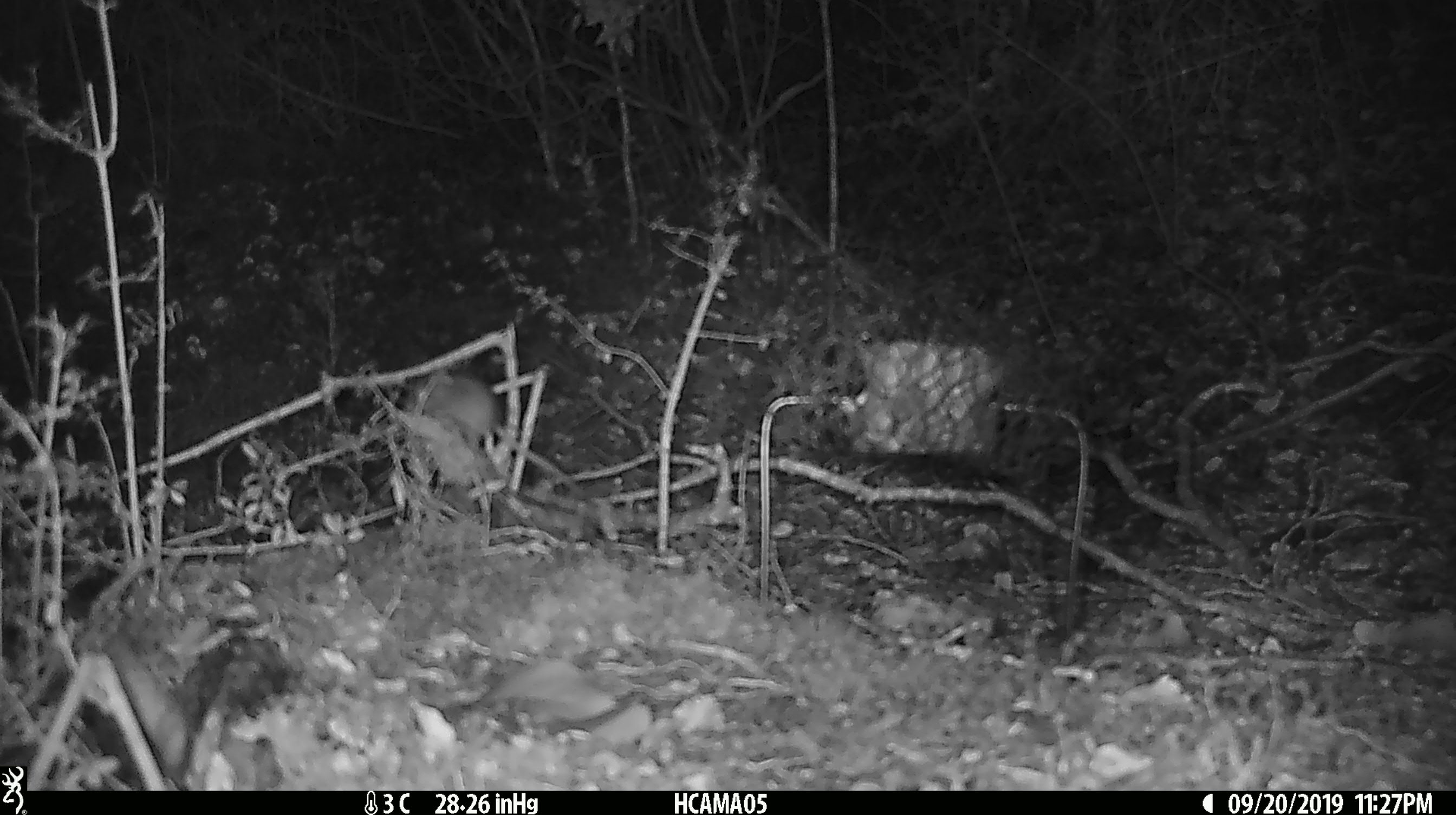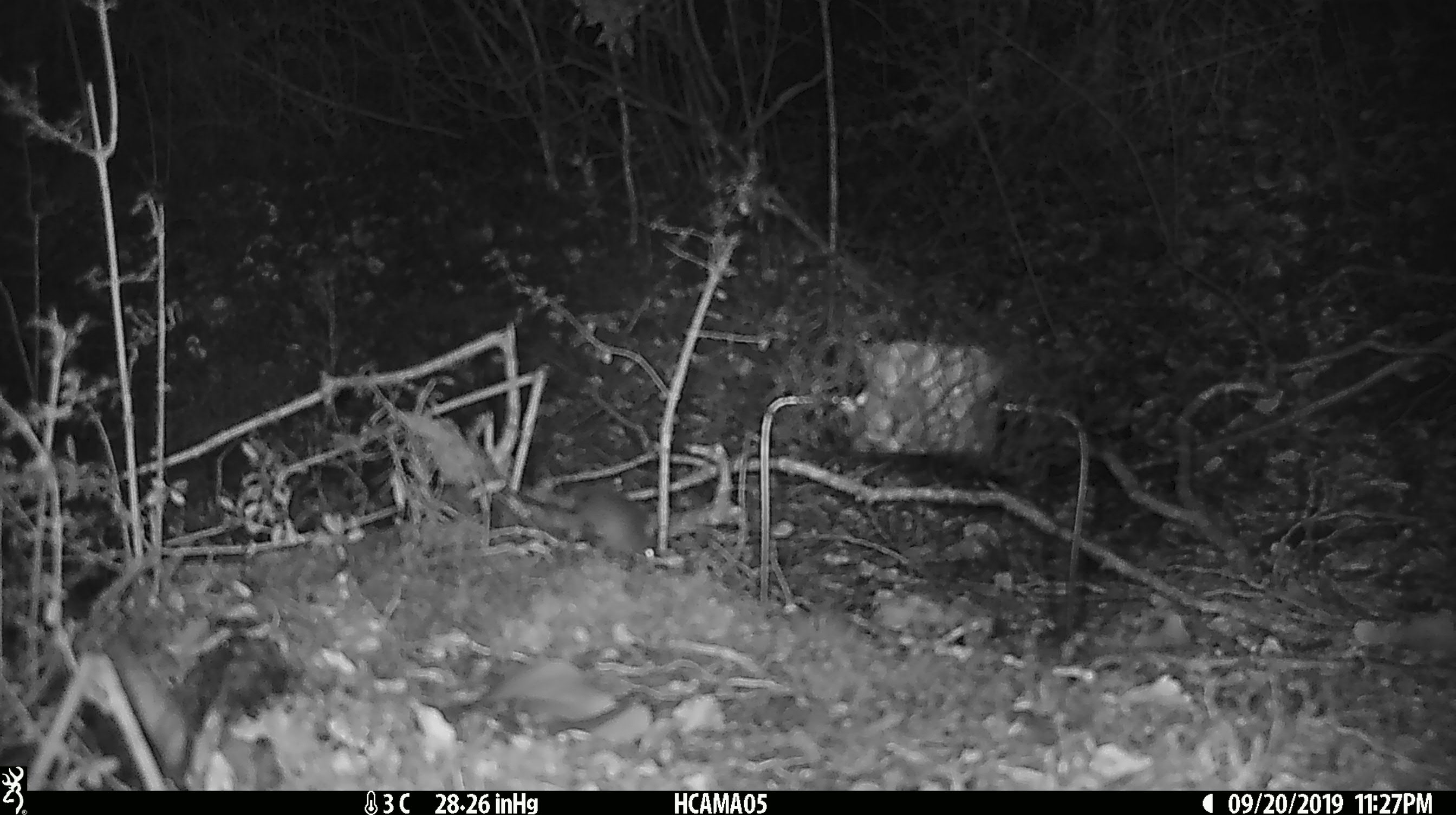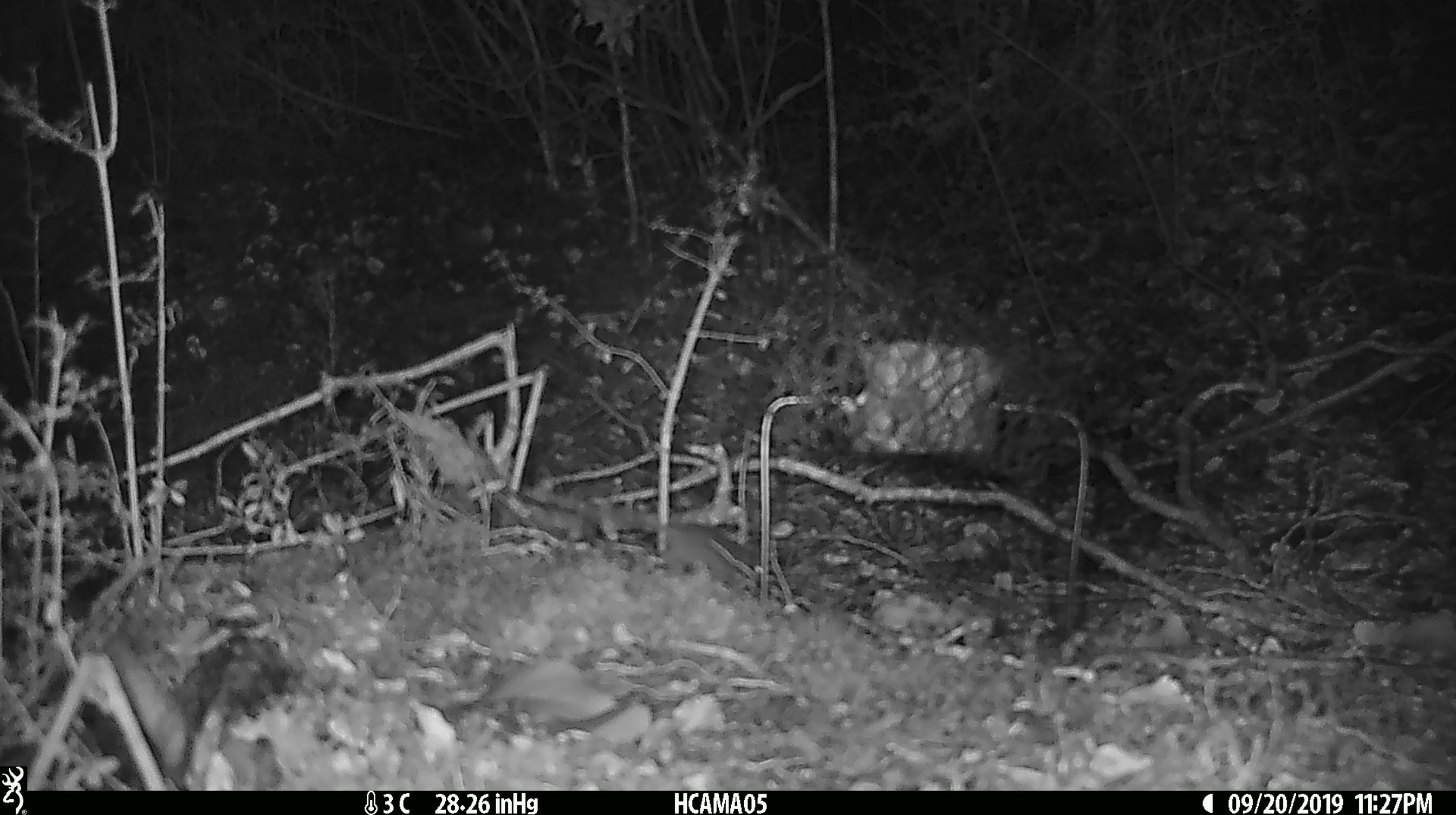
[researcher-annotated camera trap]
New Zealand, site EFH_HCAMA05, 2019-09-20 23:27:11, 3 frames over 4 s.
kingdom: Animalia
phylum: Chordata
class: Mammalia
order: Rodentia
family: Muridae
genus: Mus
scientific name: Mus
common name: mouse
Mouse (Mus).